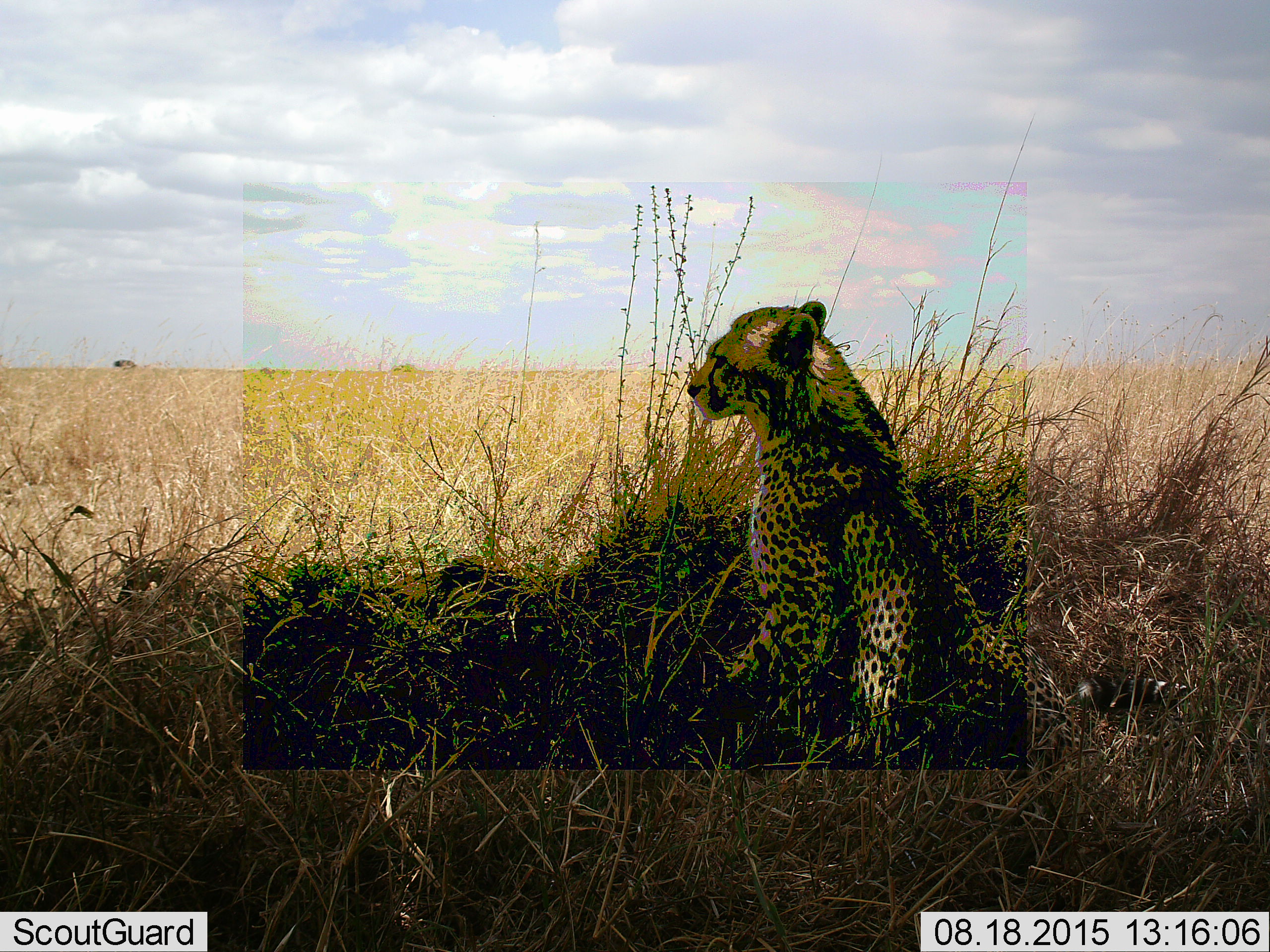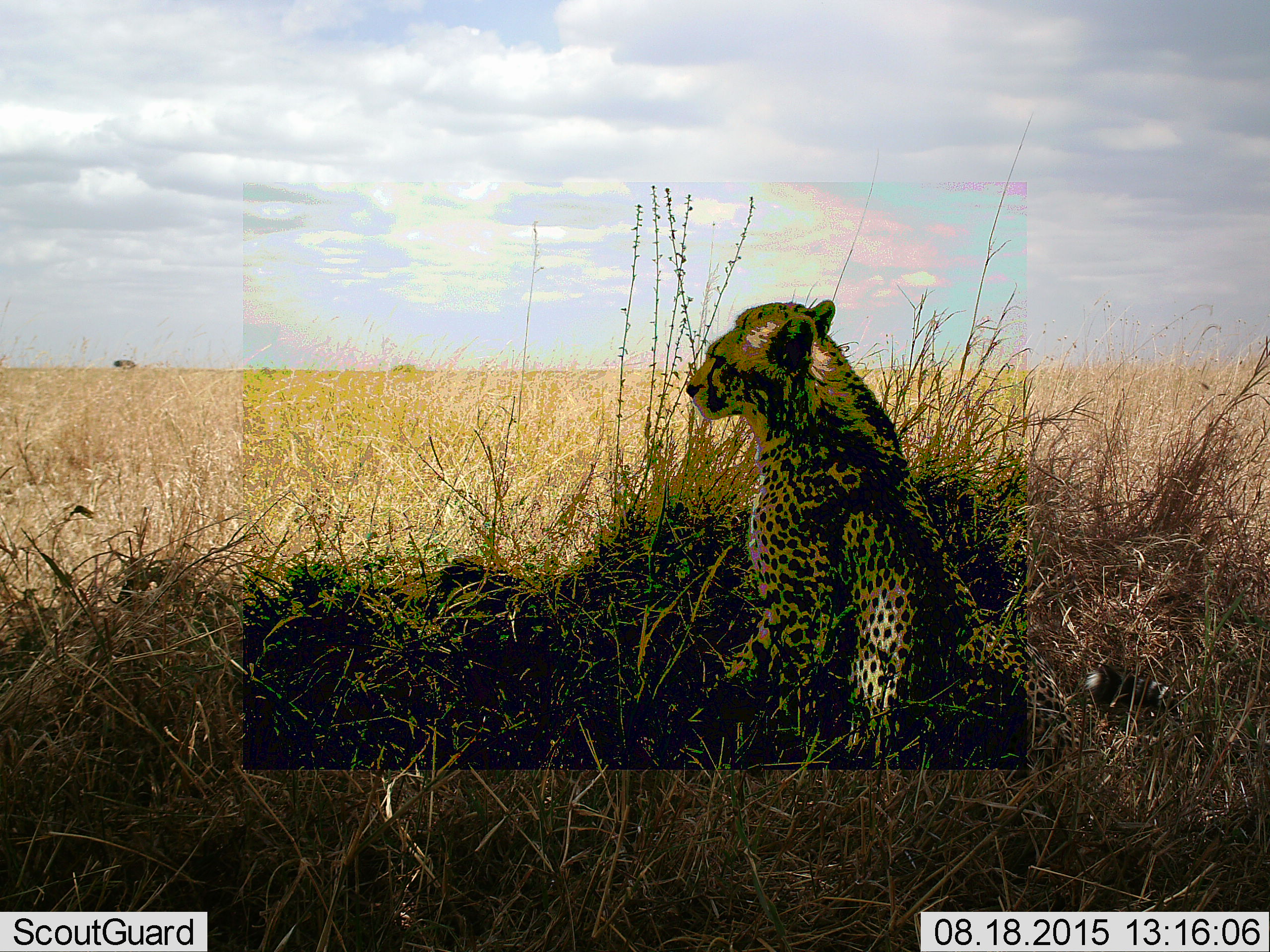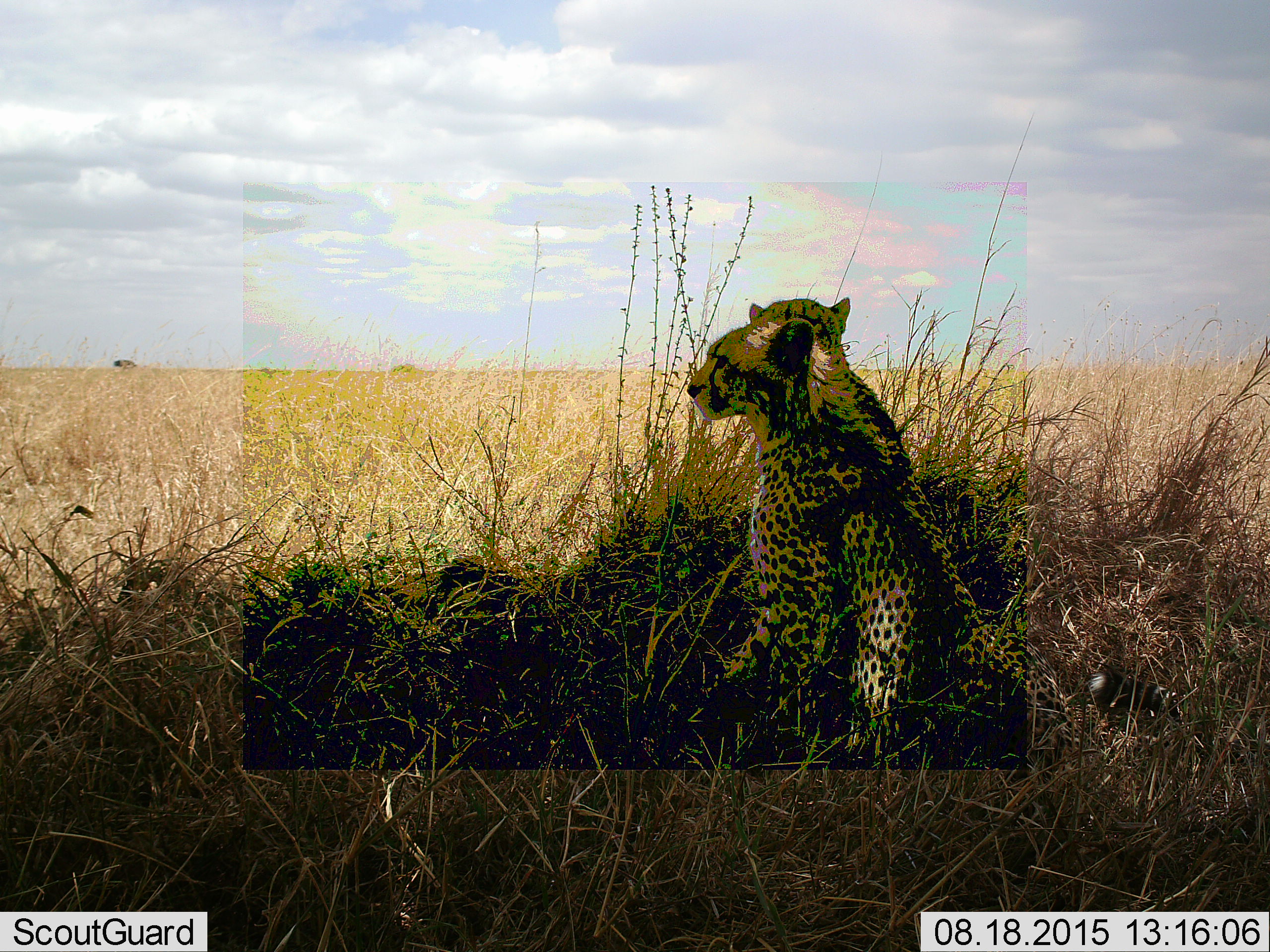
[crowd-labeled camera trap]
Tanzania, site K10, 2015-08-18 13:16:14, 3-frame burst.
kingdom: Animalia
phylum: Chordata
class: Mammalia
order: Carnivora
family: Felidae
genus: Acinonyx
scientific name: Acinonyx jubatus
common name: cheetah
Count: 2.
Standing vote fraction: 0%.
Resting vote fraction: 88%.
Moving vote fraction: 12%.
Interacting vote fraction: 0%.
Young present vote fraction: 25%.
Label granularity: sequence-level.